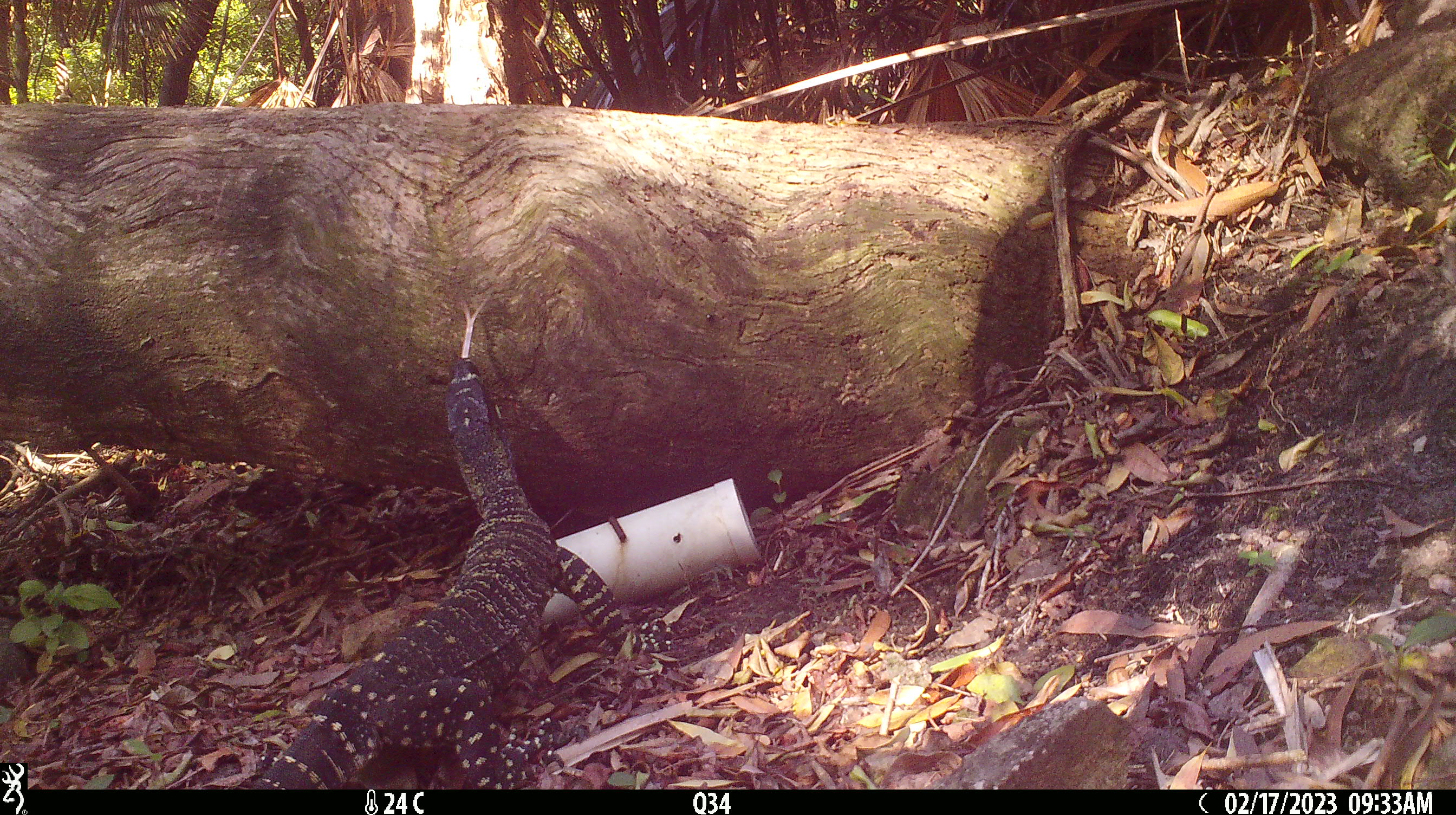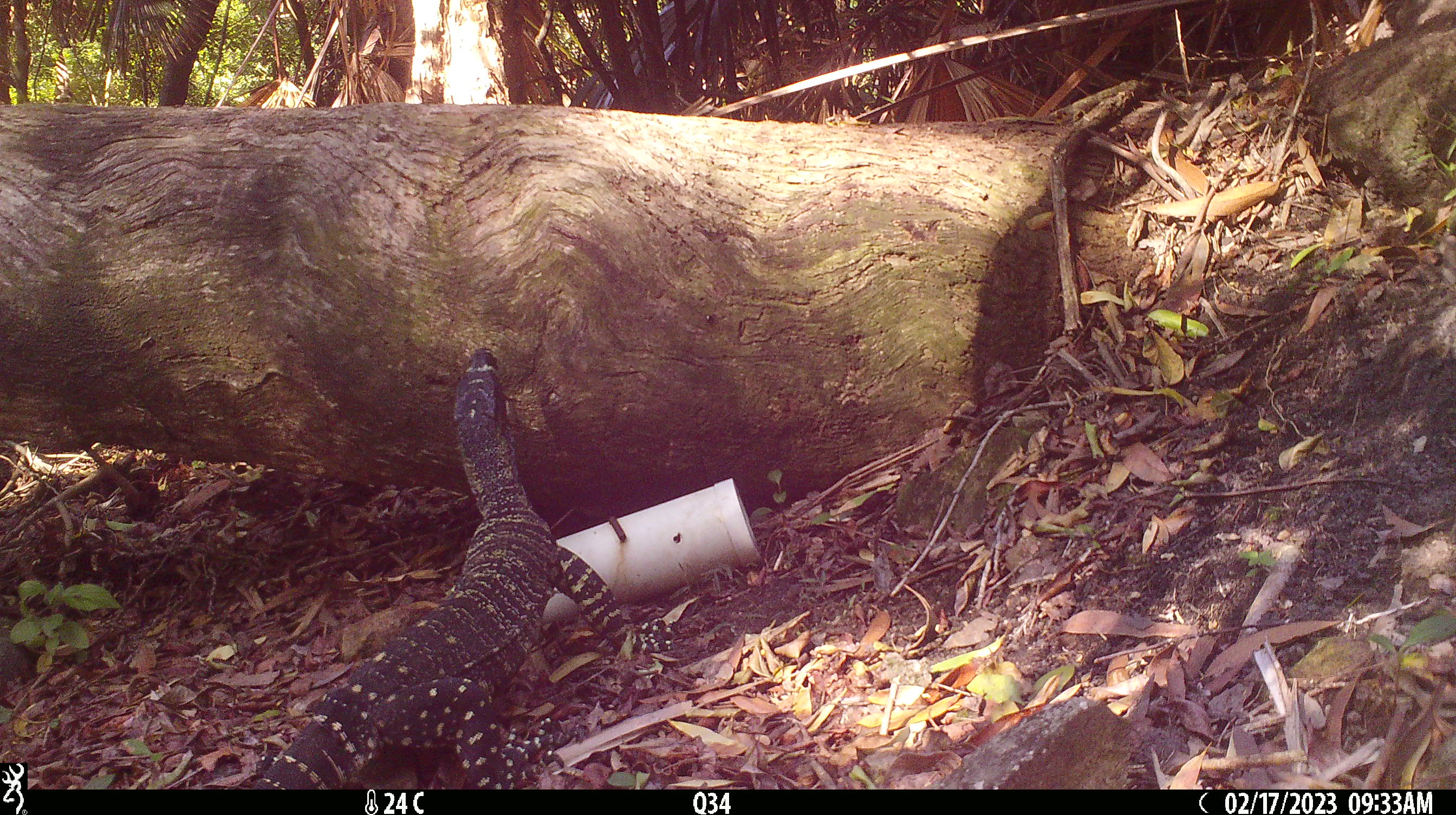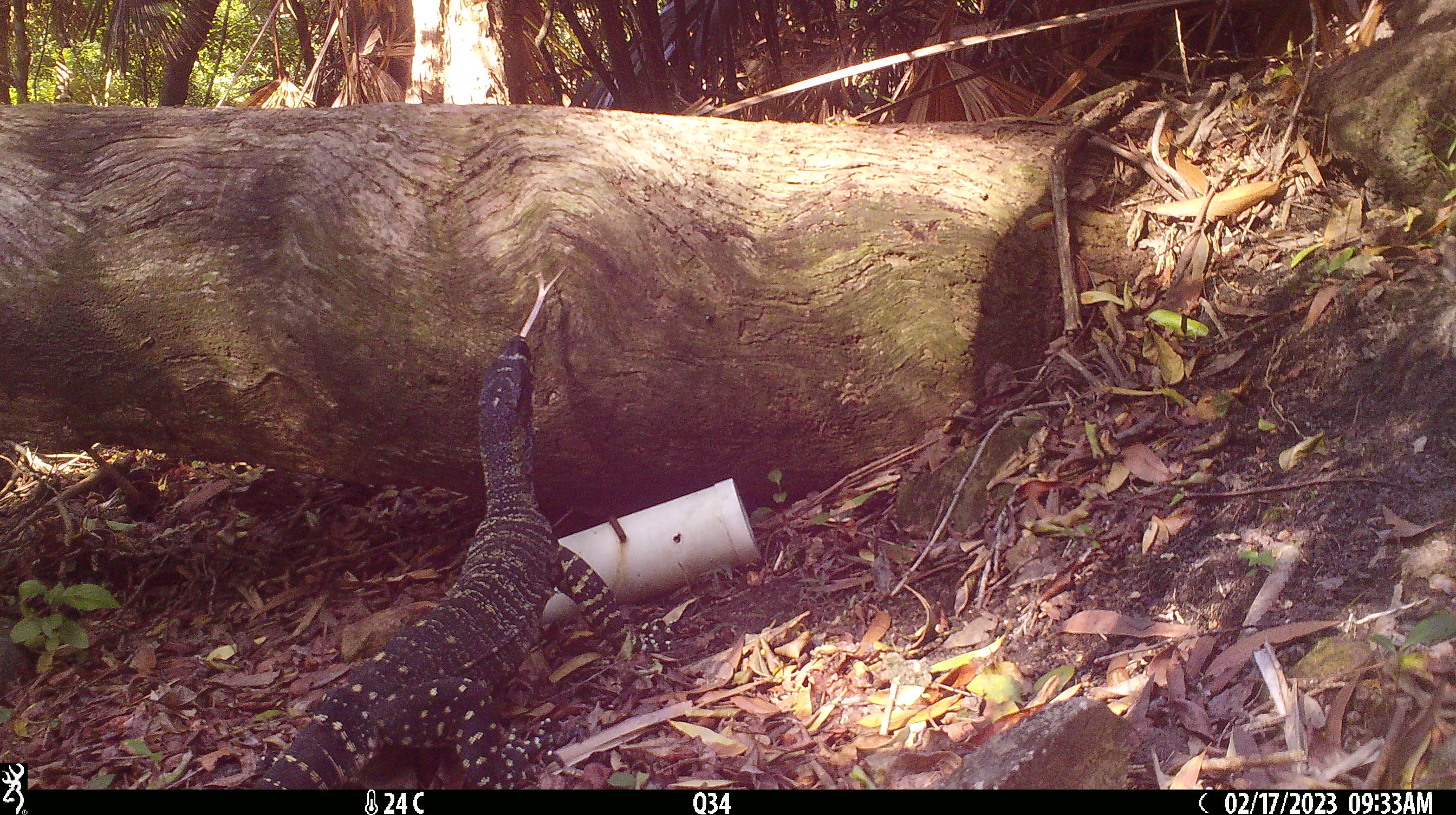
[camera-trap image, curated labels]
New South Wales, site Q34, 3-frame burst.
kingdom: Animalia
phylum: Chordata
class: Reptilia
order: Squamata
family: Varanidae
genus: Varanus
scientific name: Varanus varius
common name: lace monitor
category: goanna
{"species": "goanna (lace monitor) (Varanus varius)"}